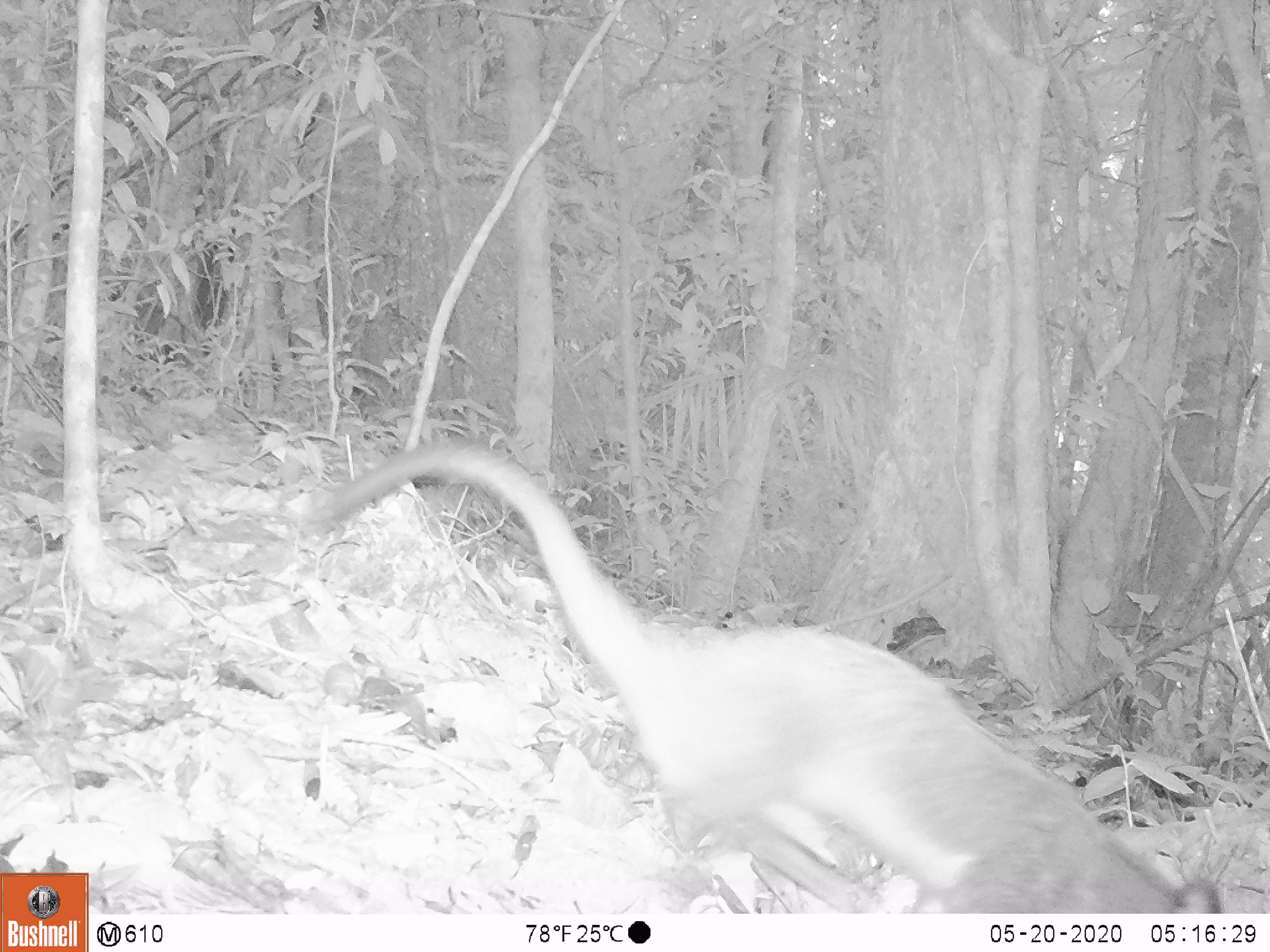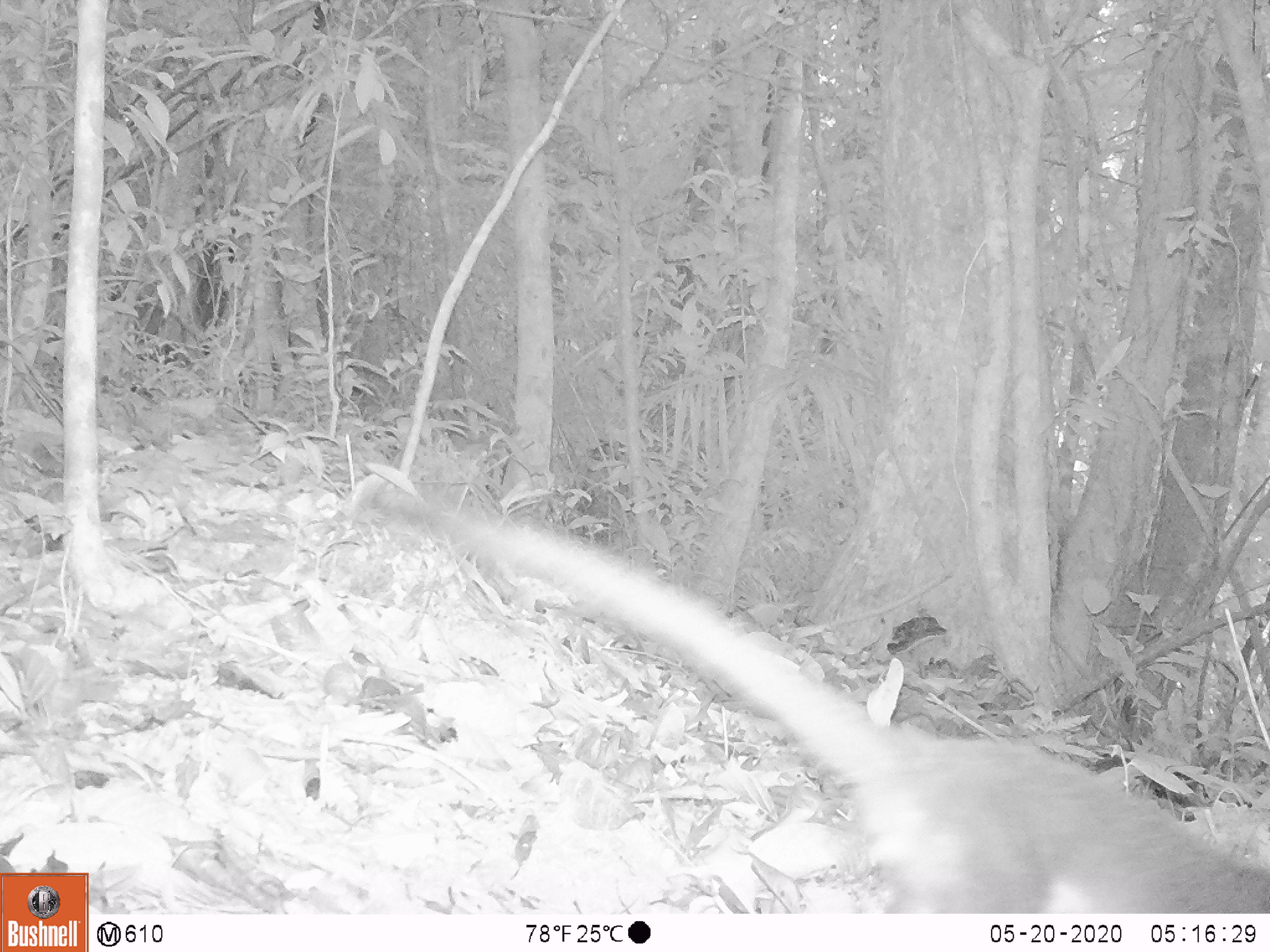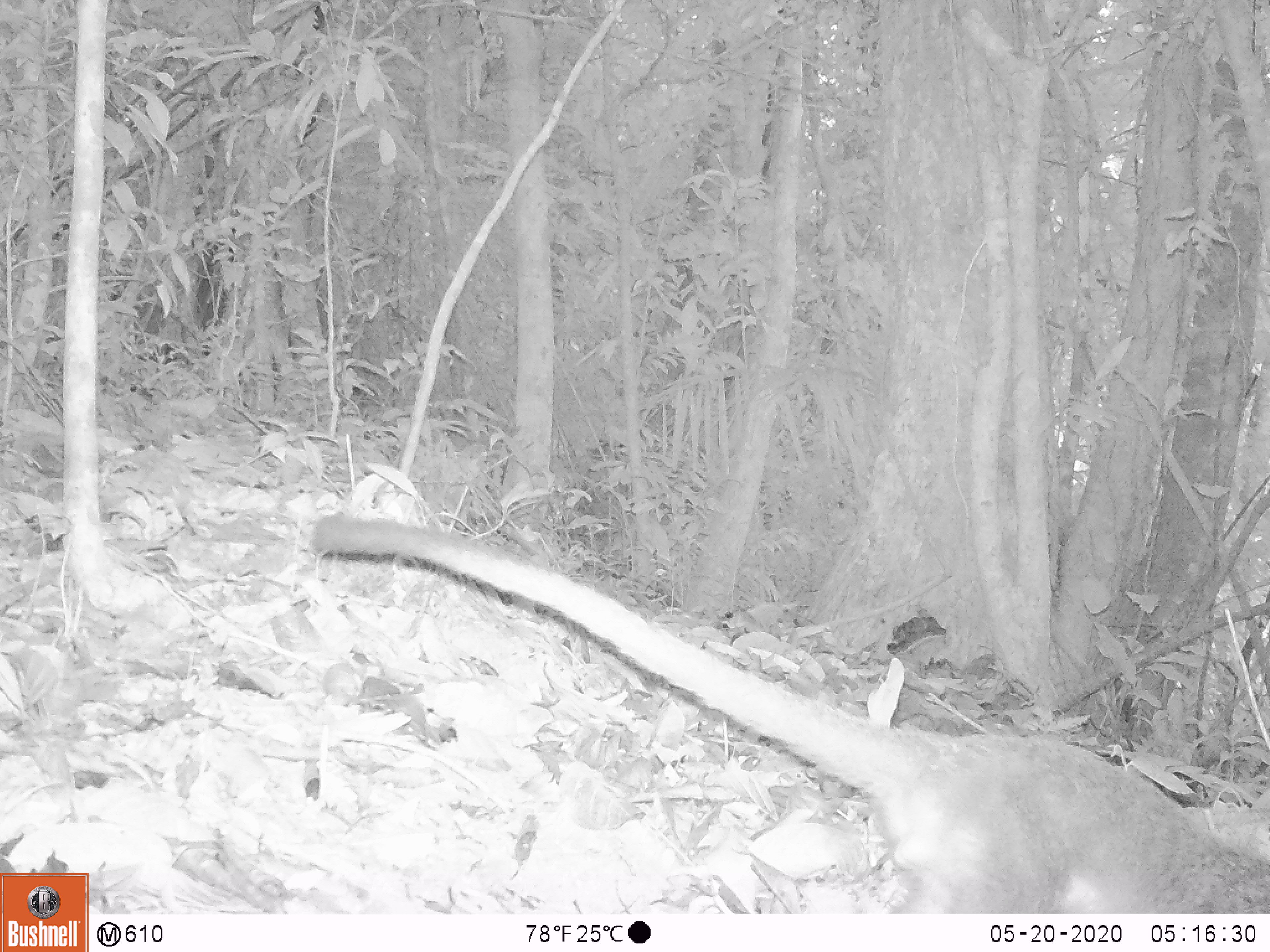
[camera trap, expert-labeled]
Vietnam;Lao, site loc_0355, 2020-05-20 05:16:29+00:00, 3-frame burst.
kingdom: Animalia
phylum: Chordata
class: Mammalia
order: Carnivora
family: Viverridae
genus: Paguma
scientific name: Paguma larvata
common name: masked palm civet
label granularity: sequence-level